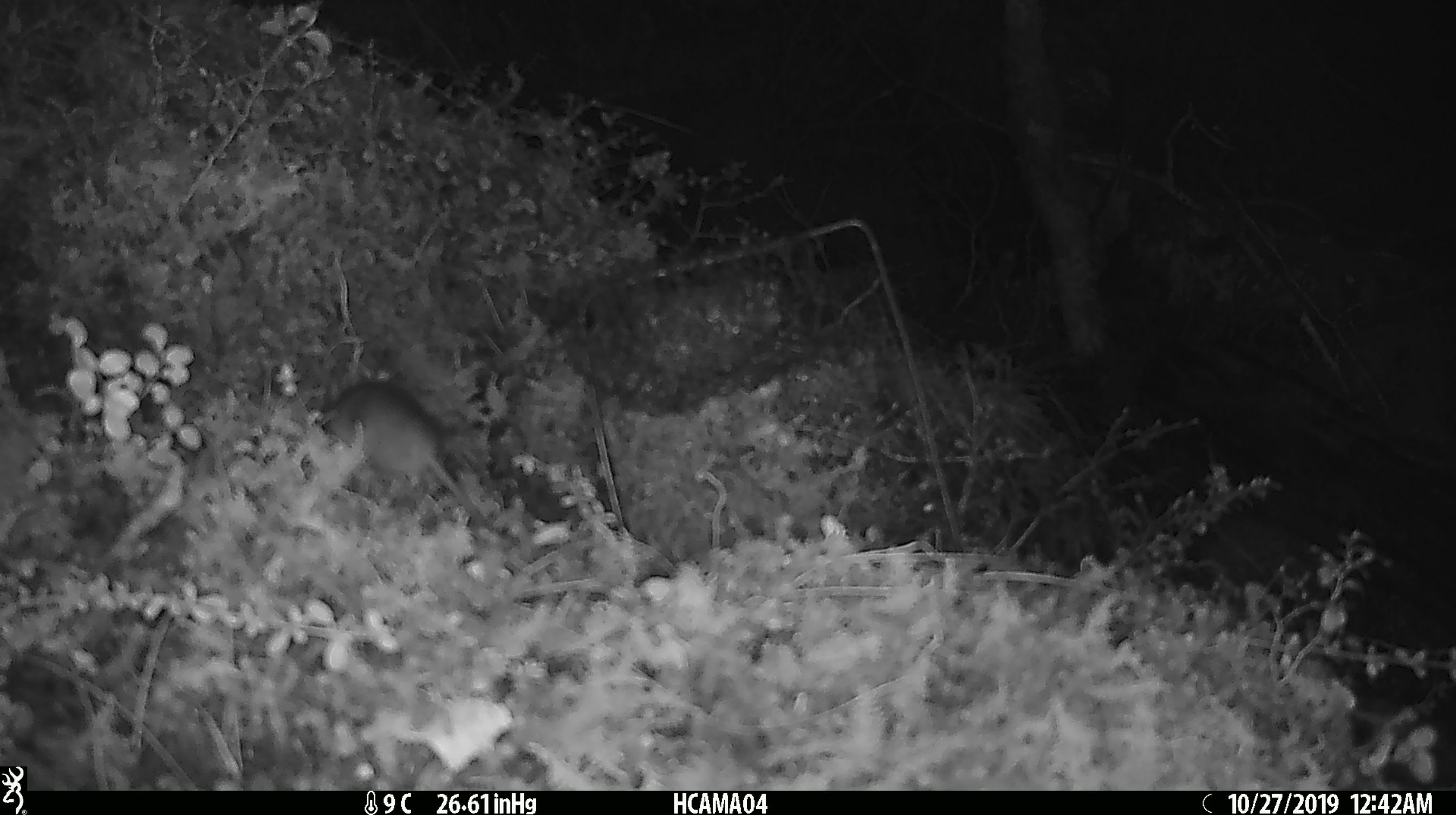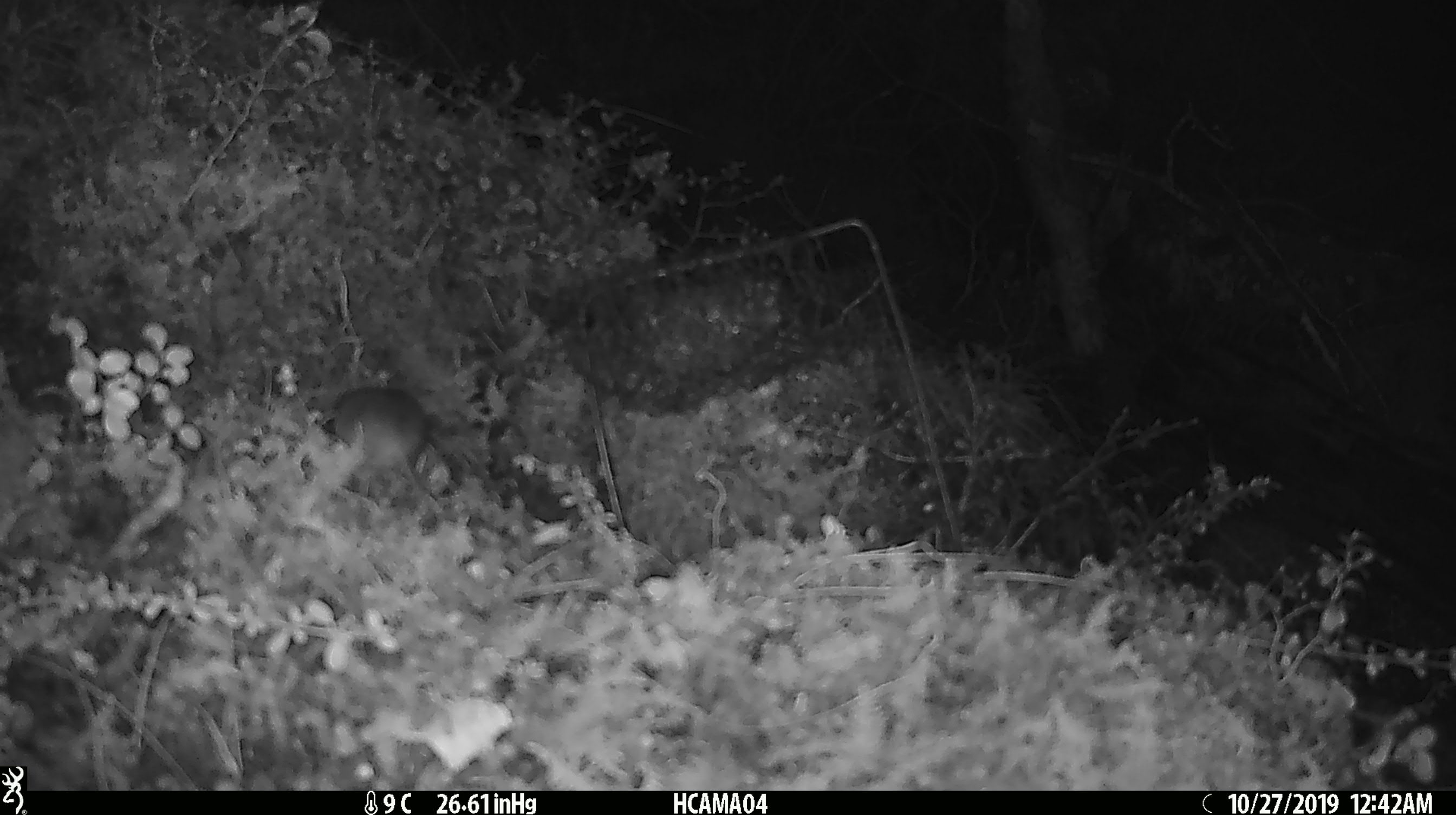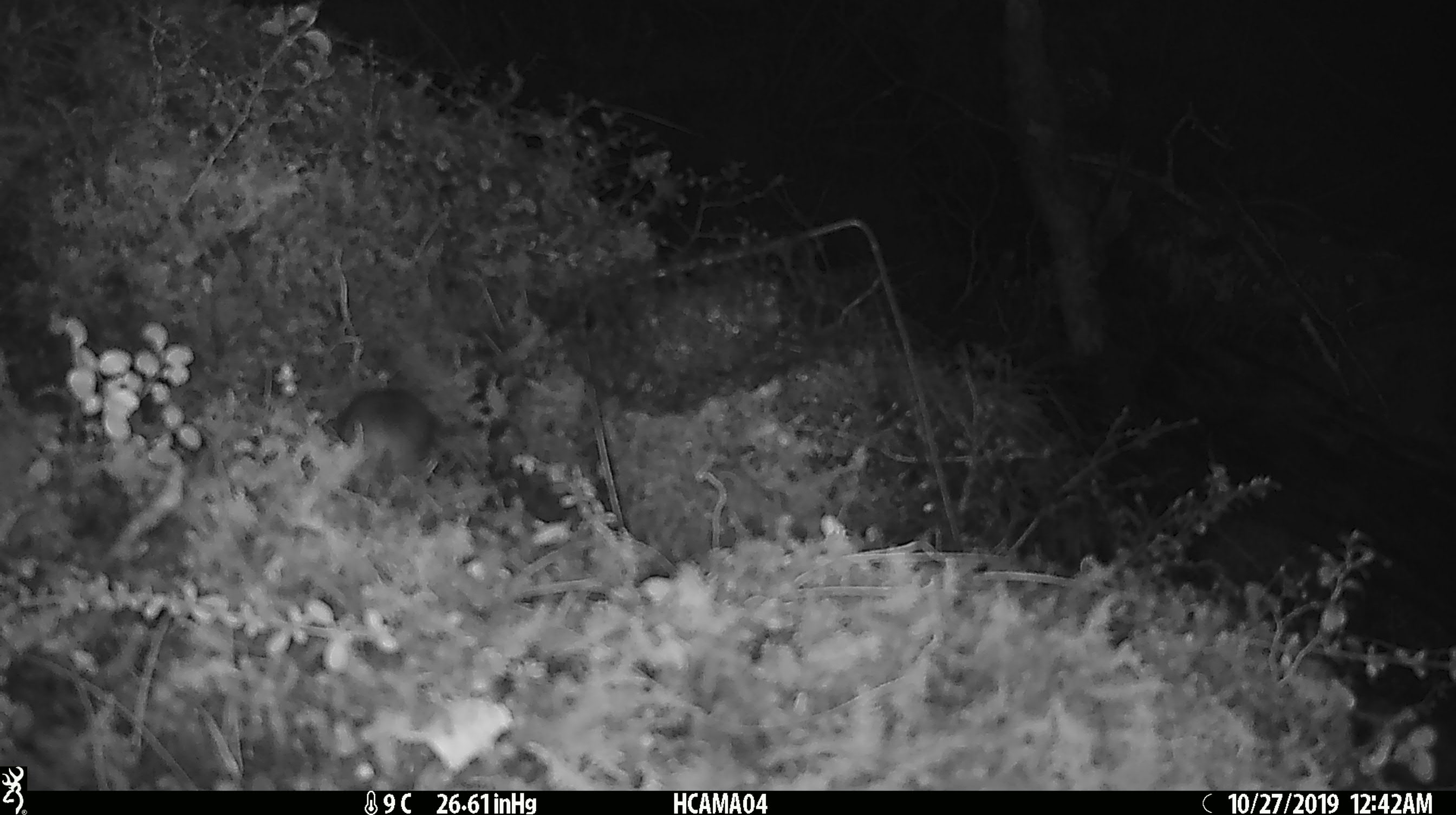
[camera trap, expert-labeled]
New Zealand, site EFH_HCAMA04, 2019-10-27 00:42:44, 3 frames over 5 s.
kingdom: Animalia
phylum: Chordata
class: Mammalia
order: Rodentia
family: Muridae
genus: Mus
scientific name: Mus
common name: mouse